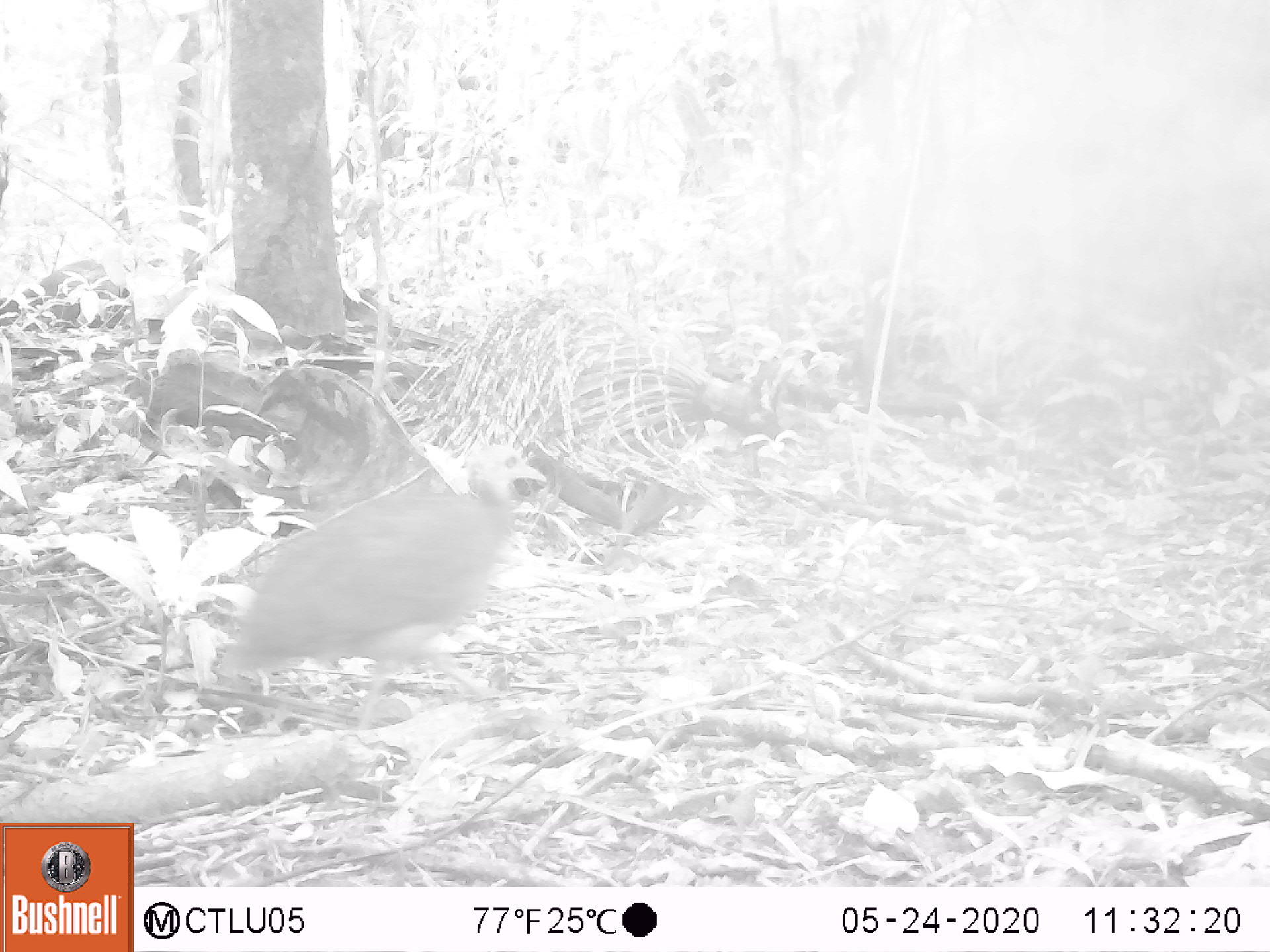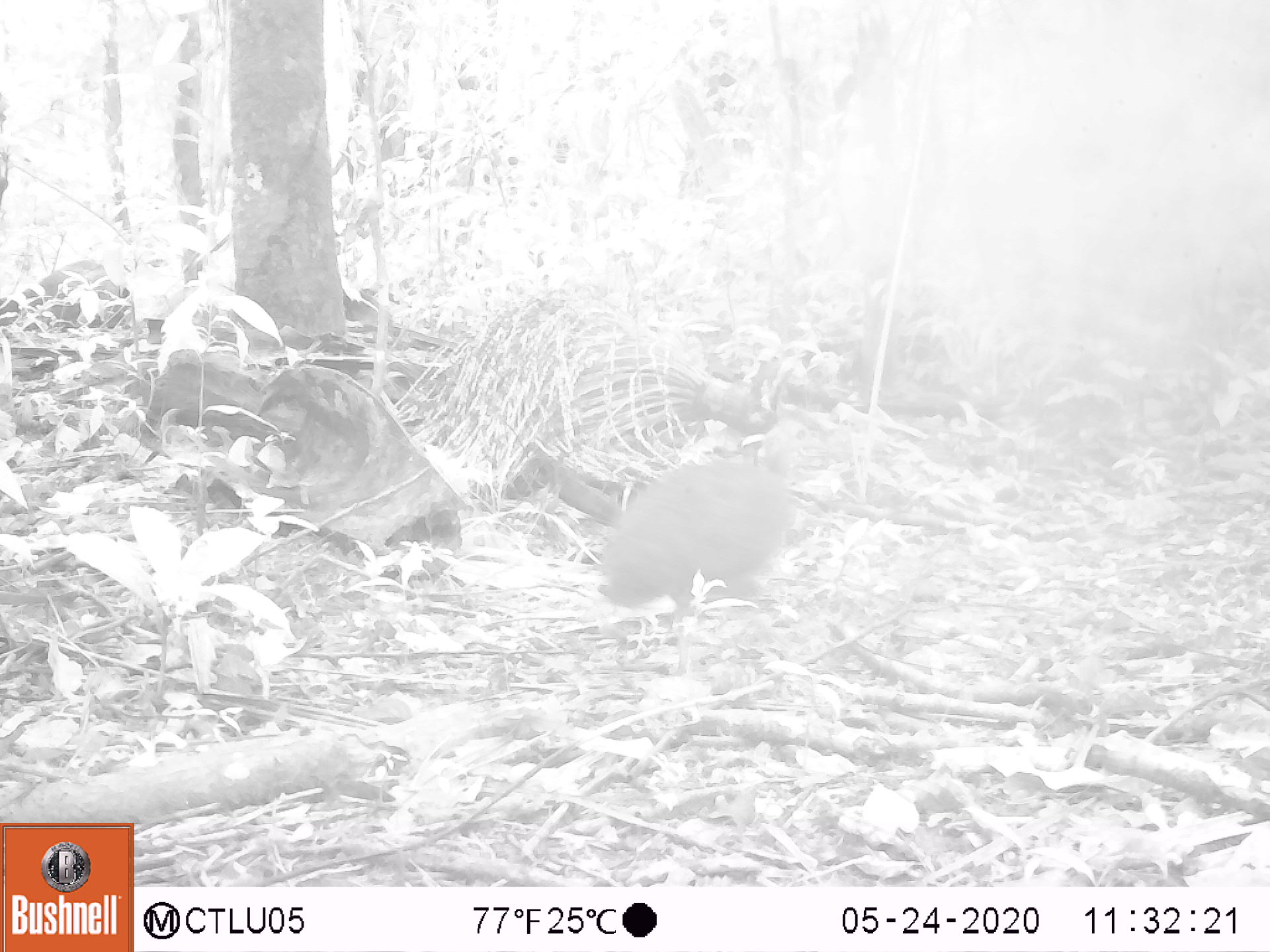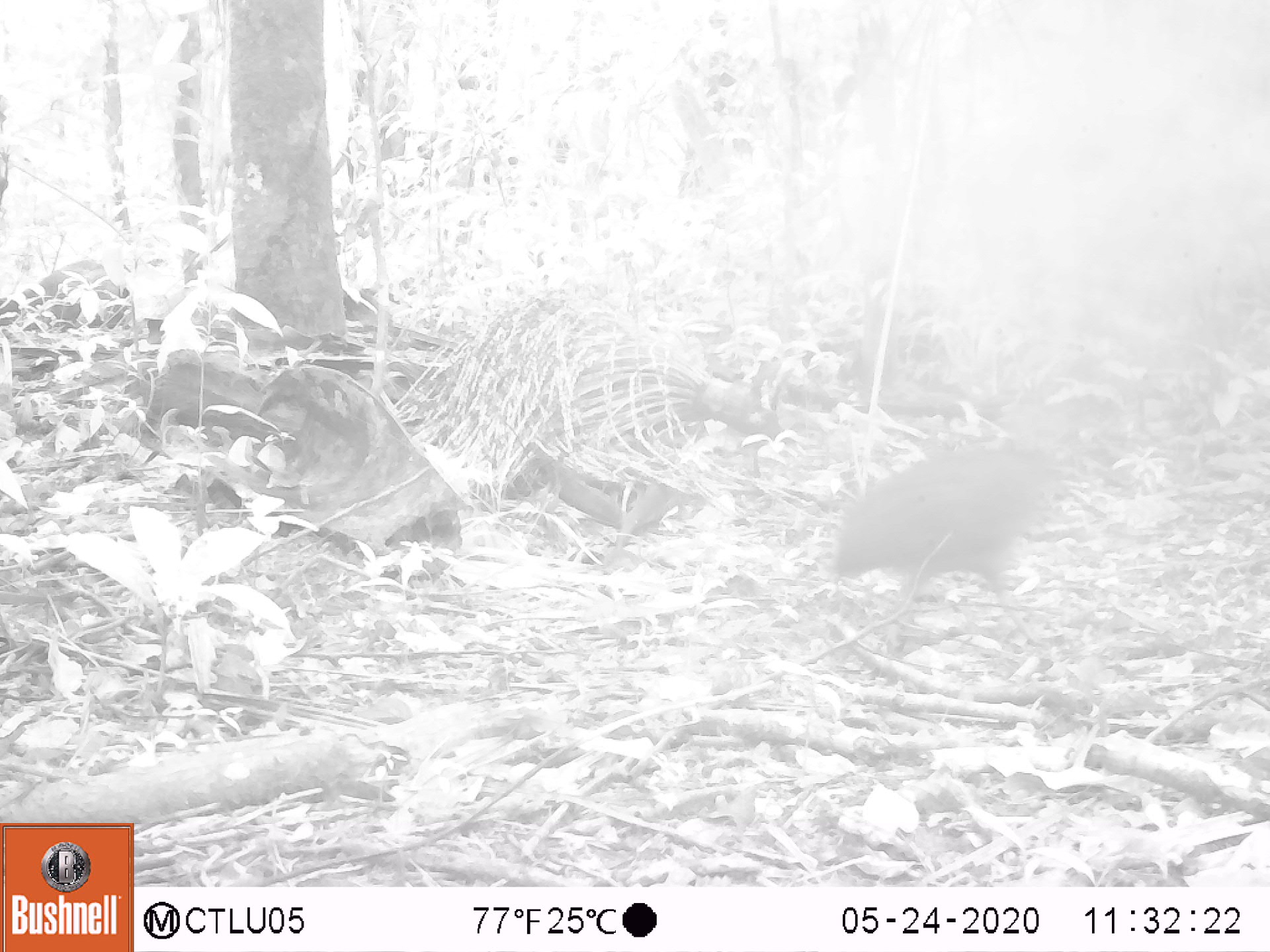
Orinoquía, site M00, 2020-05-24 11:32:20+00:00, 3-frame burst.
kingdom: Animalia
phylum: Chordata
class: Aves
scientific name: Aves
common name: bird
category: unknown bird